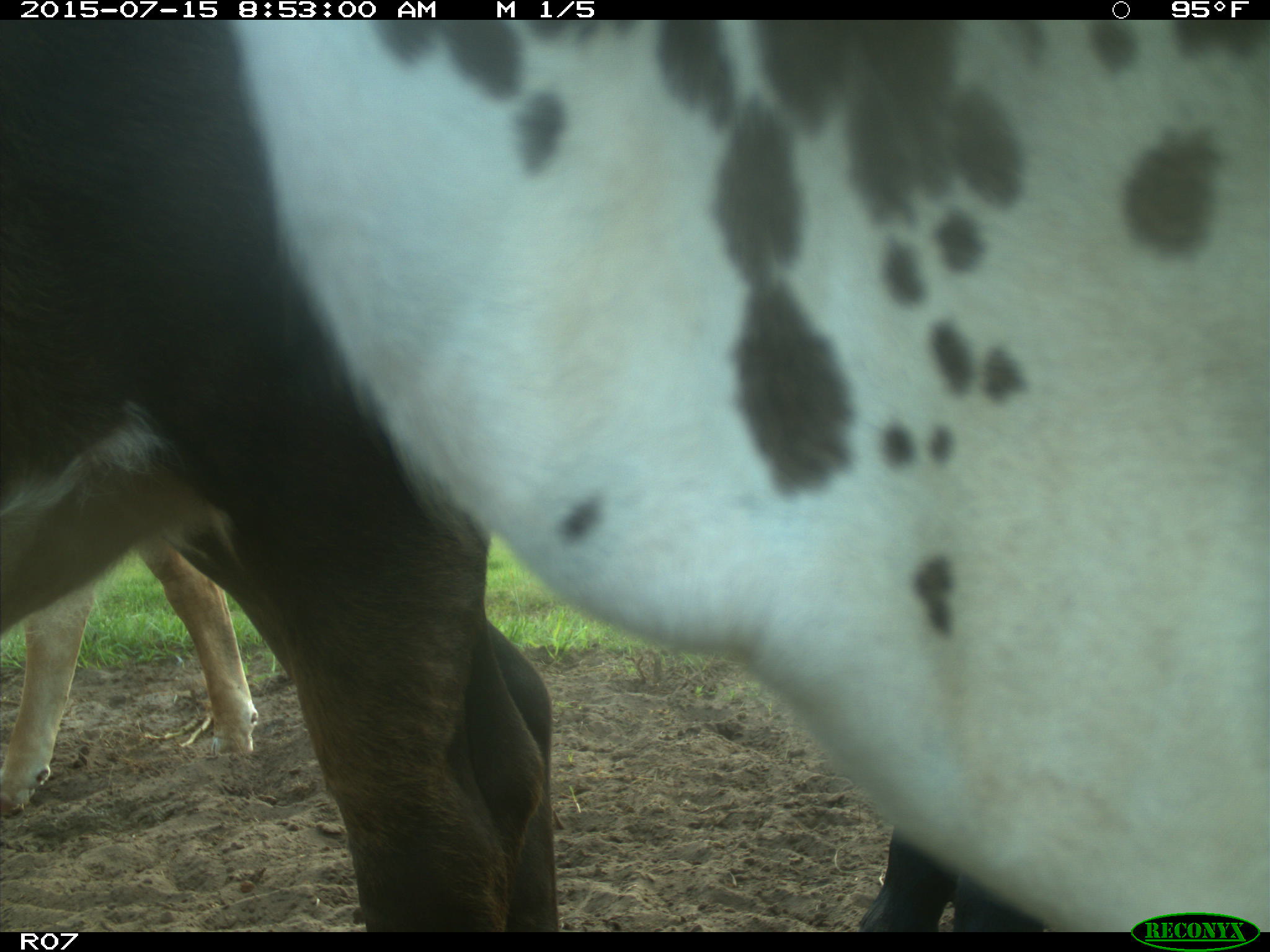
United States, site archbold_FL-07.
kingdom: Animalia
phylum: Chordata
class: Mammalia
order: Artiodactyla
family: Bovidae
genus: Bos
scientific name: Bos taurus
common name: domestic cow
Bos taurus (domestic cow).